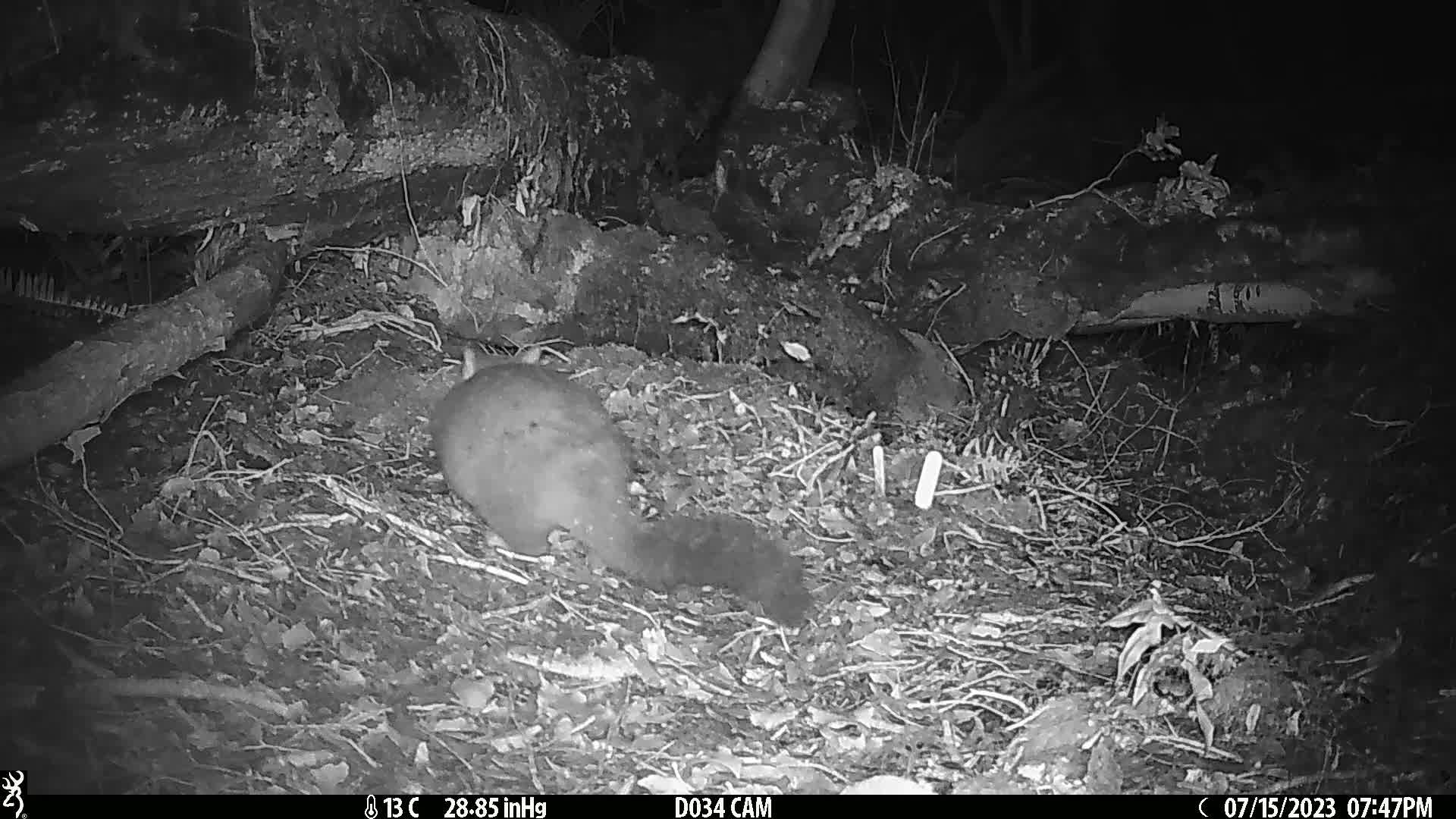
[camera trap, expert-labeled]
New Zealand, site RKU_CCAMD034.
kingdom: Animalia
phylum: Chordata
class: Mammalia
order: Diprotodontia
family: Phalangeridae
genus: Trichosurus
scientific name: Trichosurus vulpecula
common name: common brushtail possum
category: possum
Possum (common brushtail possum) (Trichosurus vulpecula).